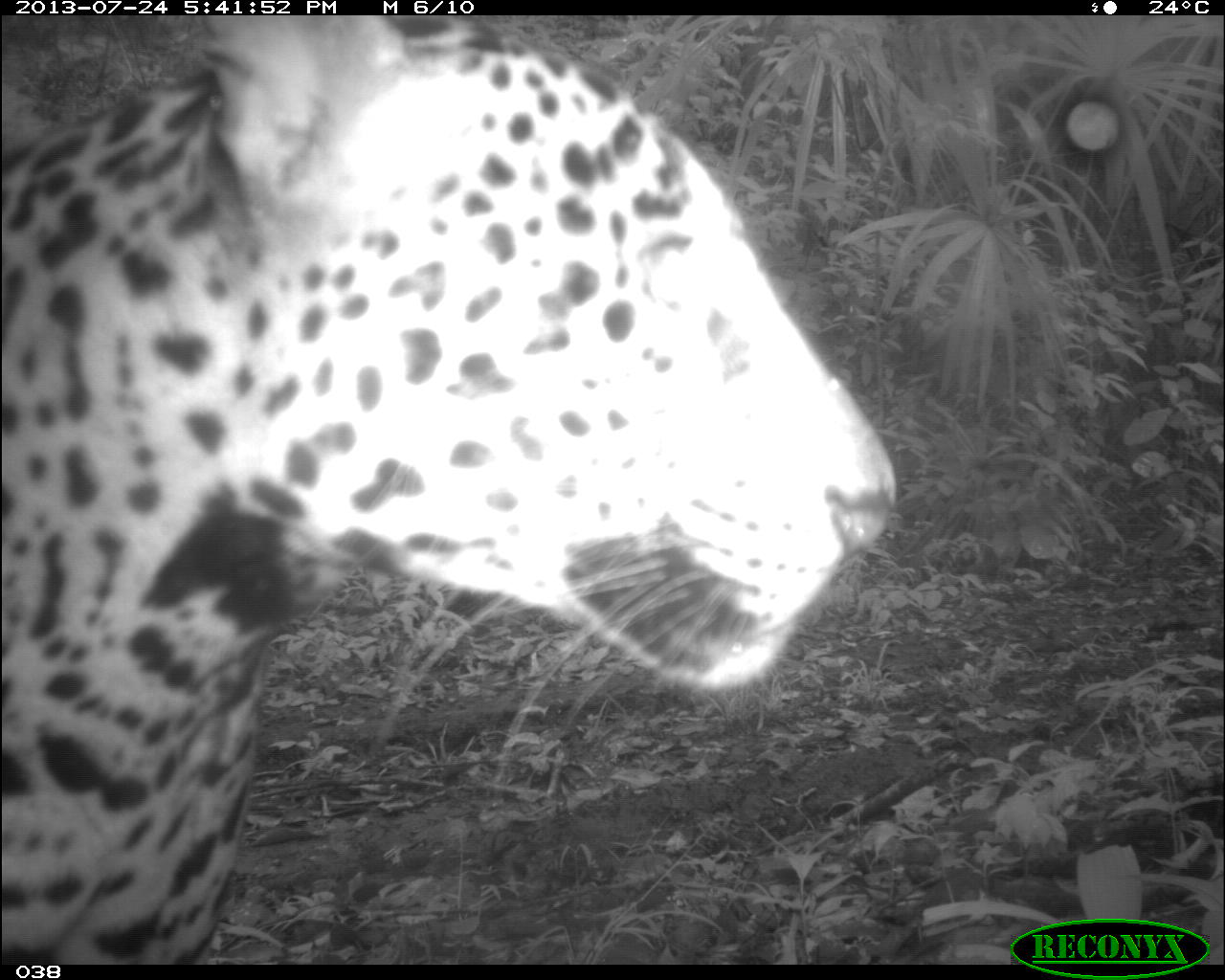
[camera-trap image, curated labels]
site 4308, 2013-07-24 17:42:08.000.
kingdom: Animalia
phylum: Chordata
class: Mammalia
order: Carnivora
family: Felidae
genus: Panthera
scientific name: Panthera onca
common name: jaguar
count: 1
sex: male